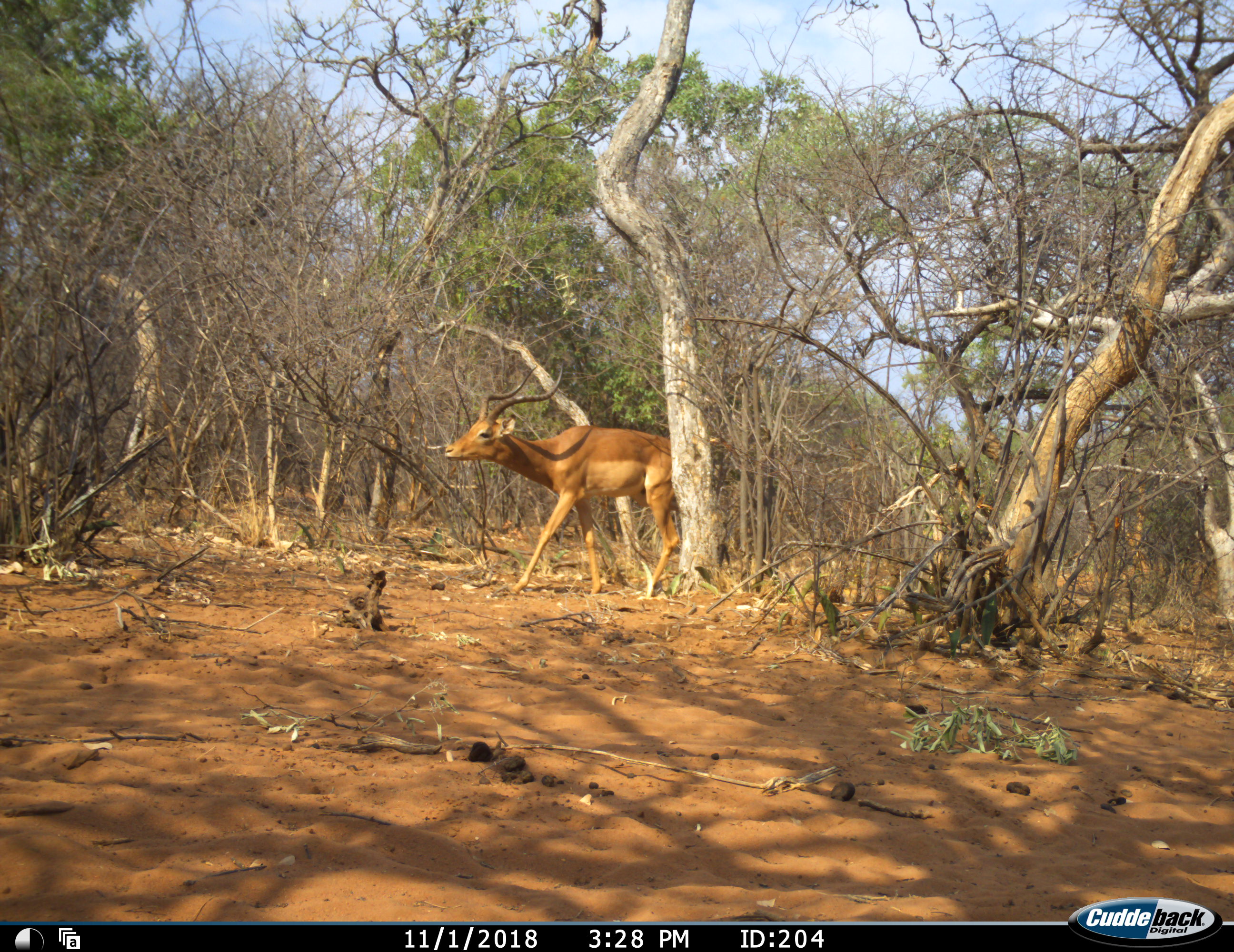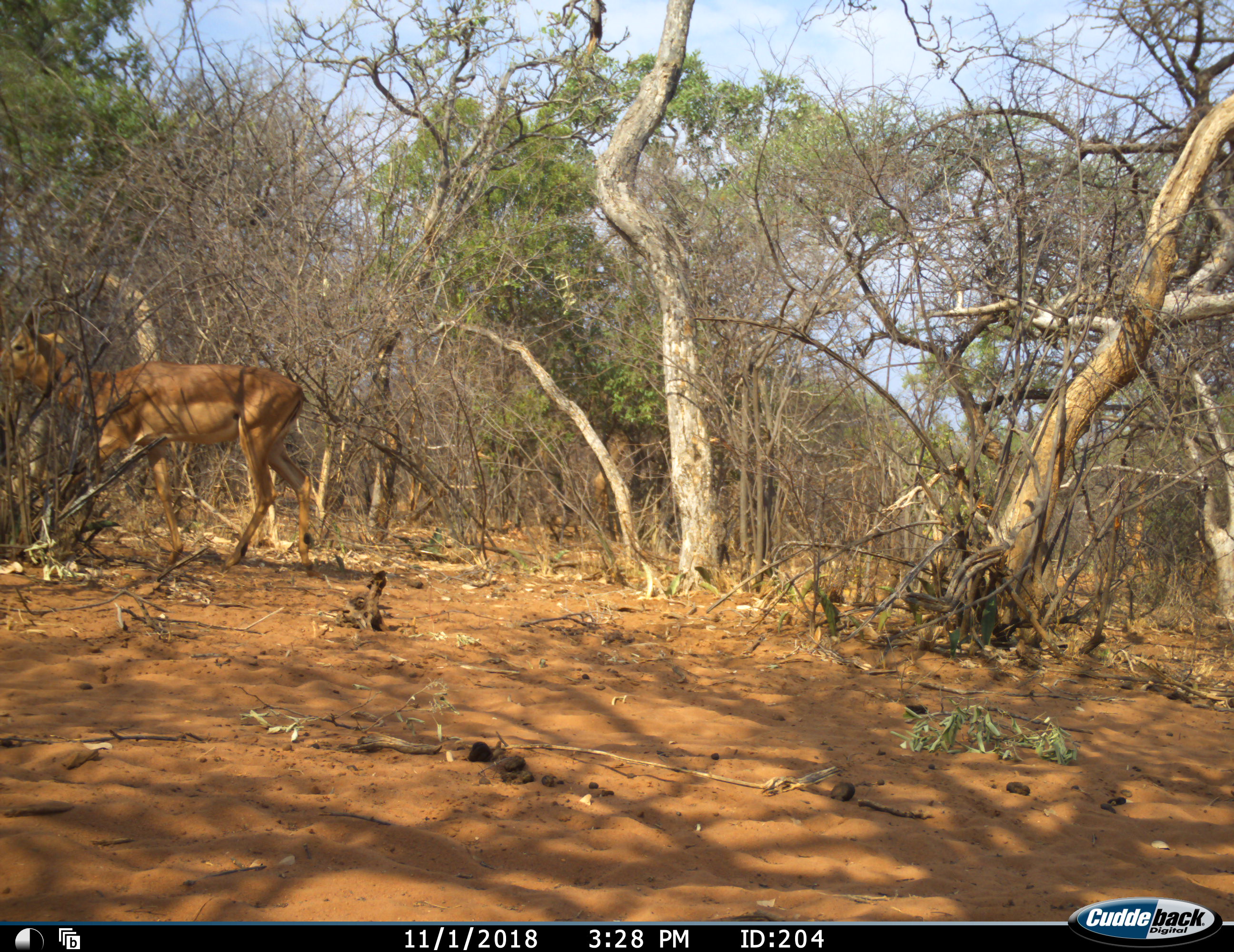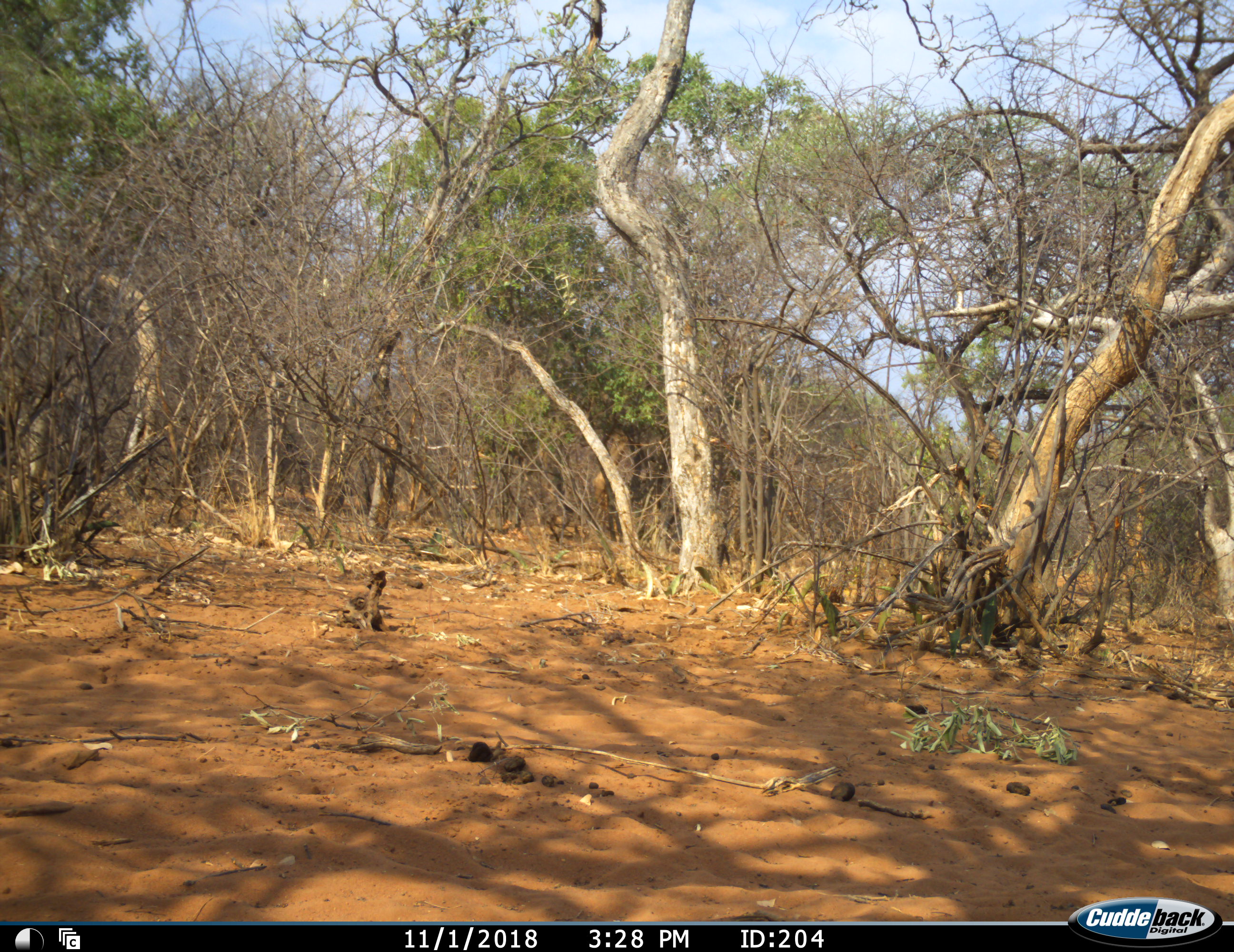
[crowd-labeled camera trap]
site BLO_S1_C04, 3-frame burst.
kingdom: Animalia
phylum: Chordata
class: Mammalia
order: Artiodactyla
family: Bovidae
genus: Aepyceros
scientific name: Aepyceros melampus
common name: impala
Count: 1.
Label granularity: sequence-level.